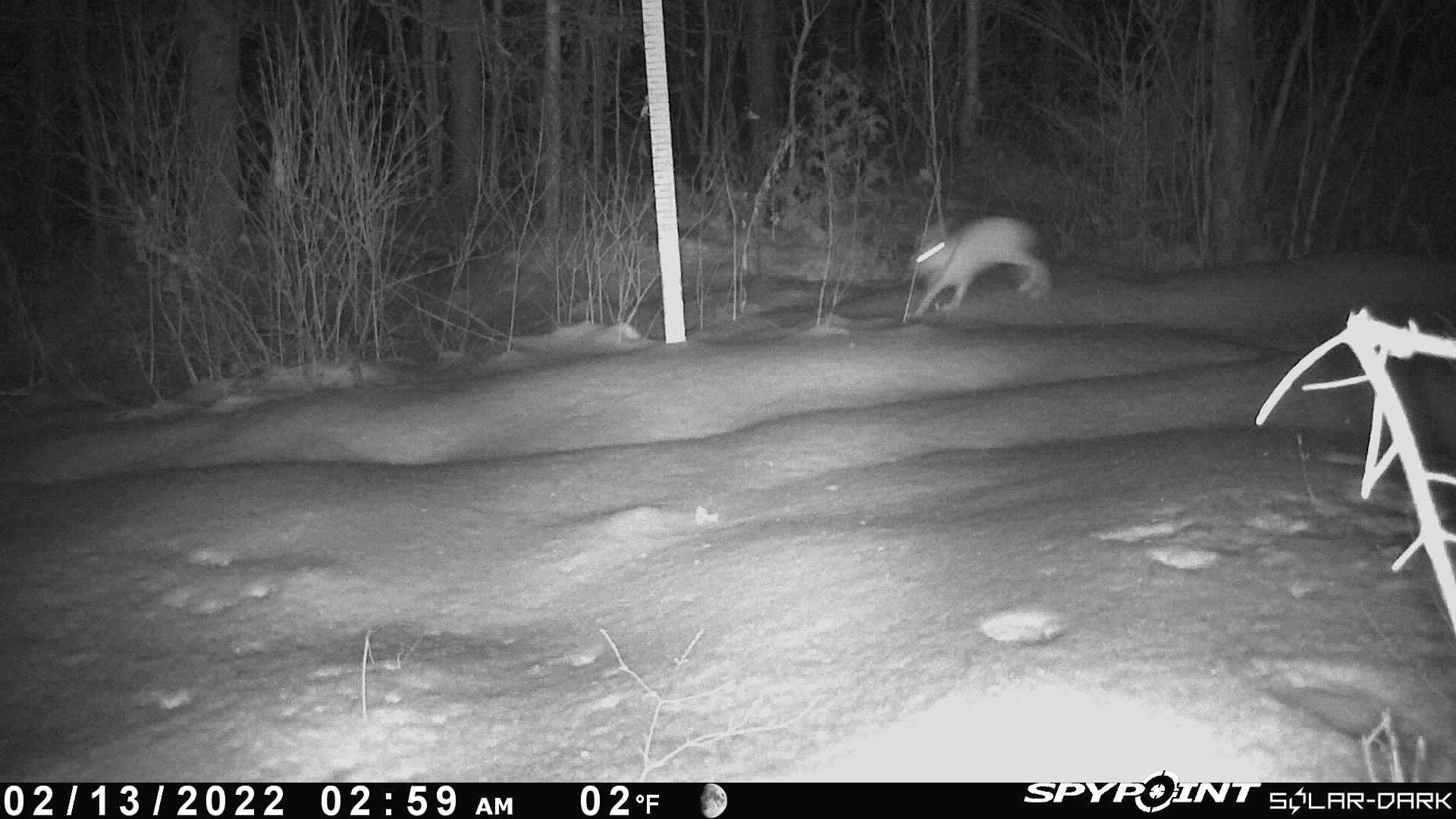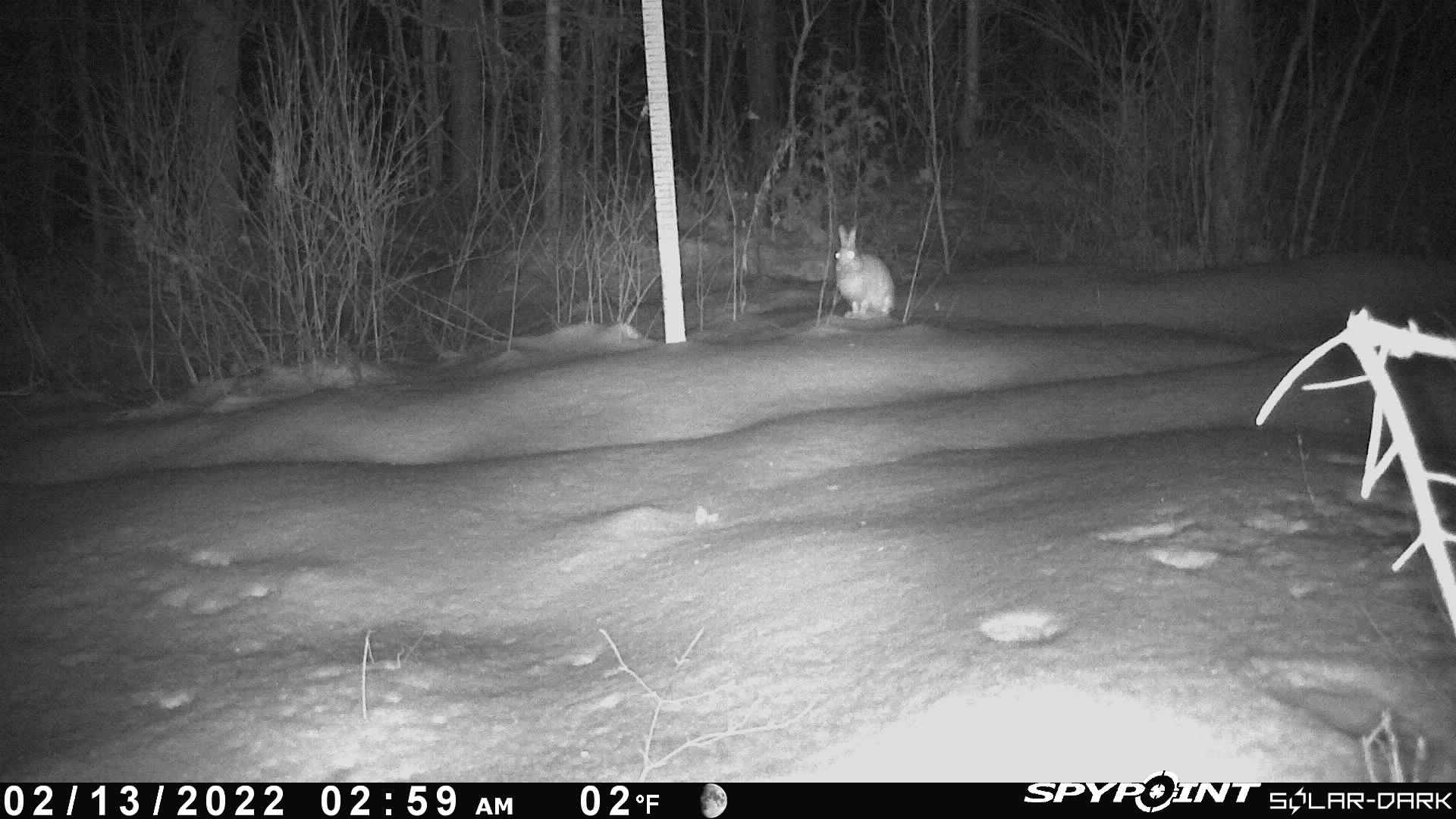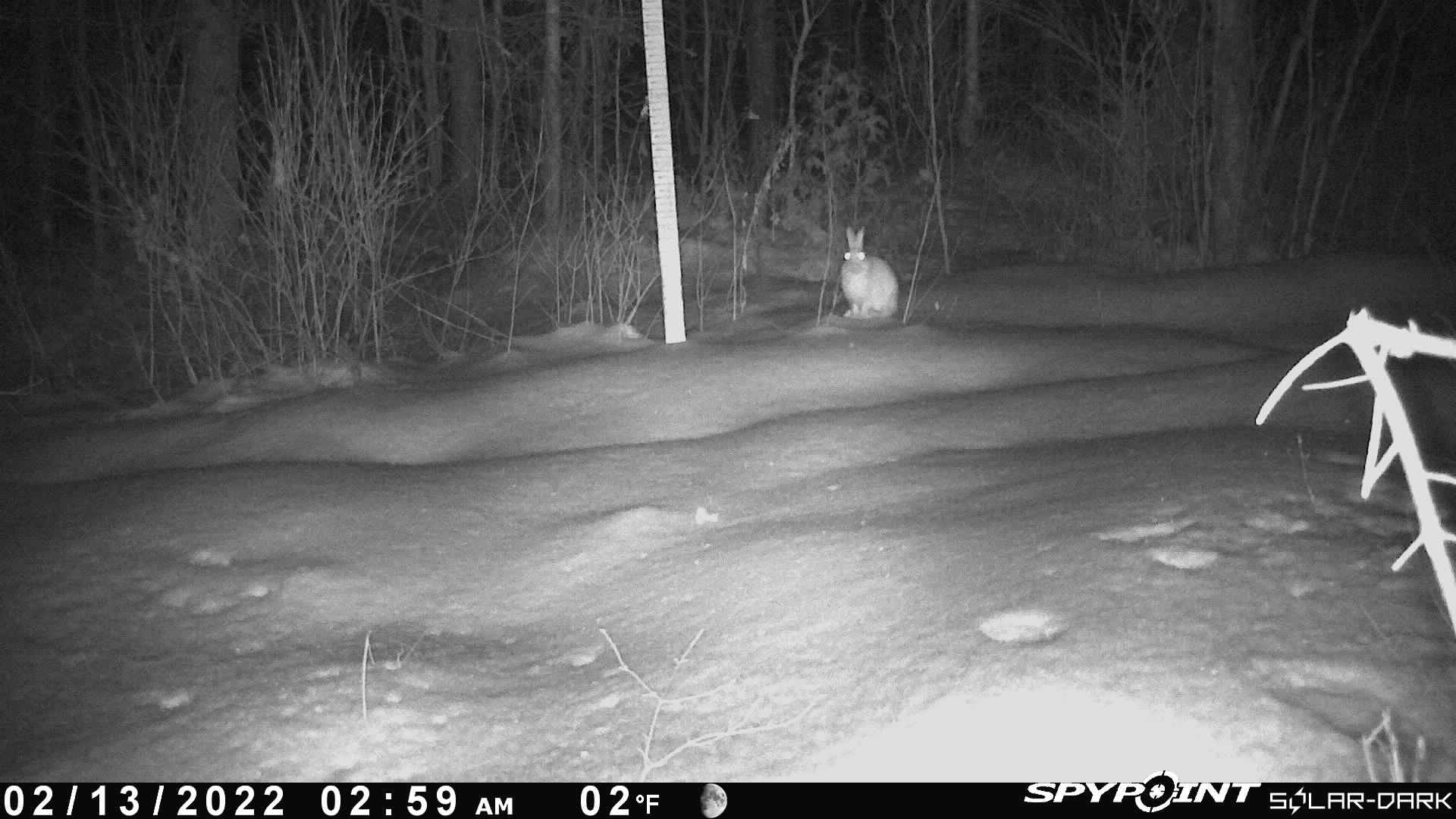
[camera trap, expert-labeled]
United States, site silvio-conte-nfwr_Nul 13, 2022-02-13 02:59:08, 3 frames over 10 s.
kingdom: Animalia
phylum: Chordata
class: Mammalia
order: Lagomorpha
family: Leporidae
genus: Lepus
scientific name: Lepus americanus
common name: snowshoe hare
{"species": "snowshoe hare (Lepus americanus)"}